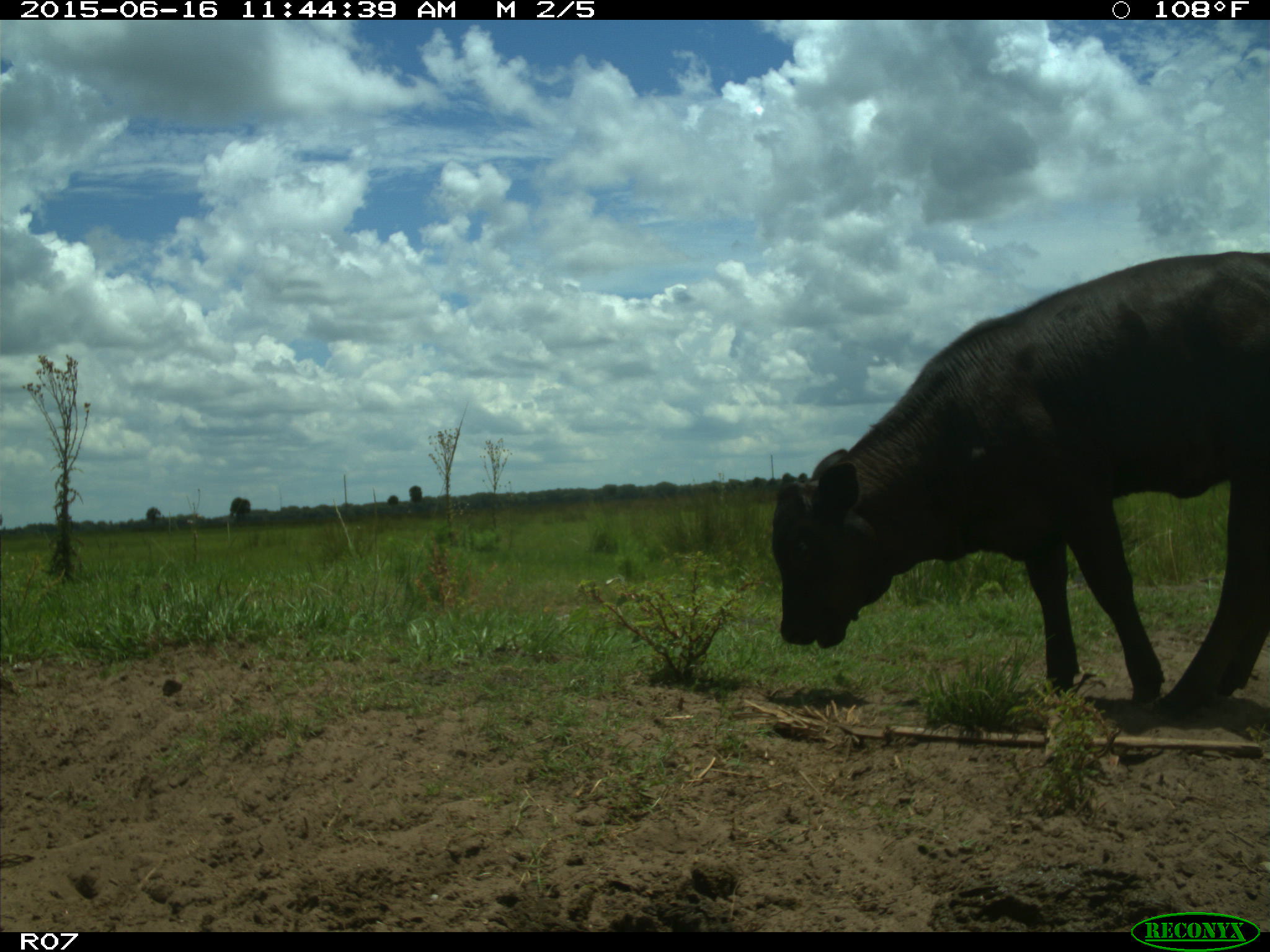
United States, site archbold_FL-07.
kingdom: Animalia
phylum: Chordata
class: Mammalia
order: Artiodactyla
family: Bovidae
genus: Bos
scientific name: Bos taurus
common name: domestic cow